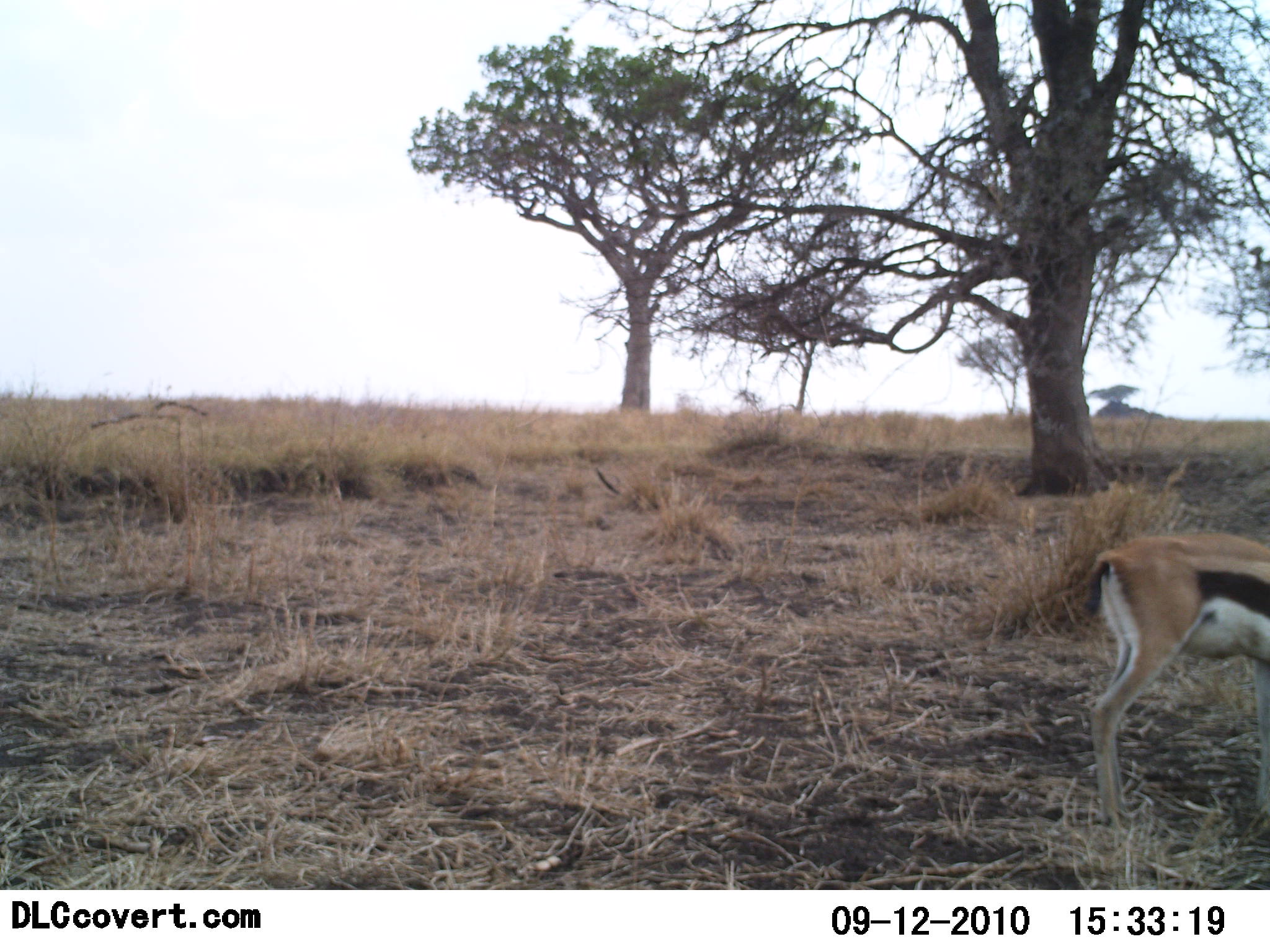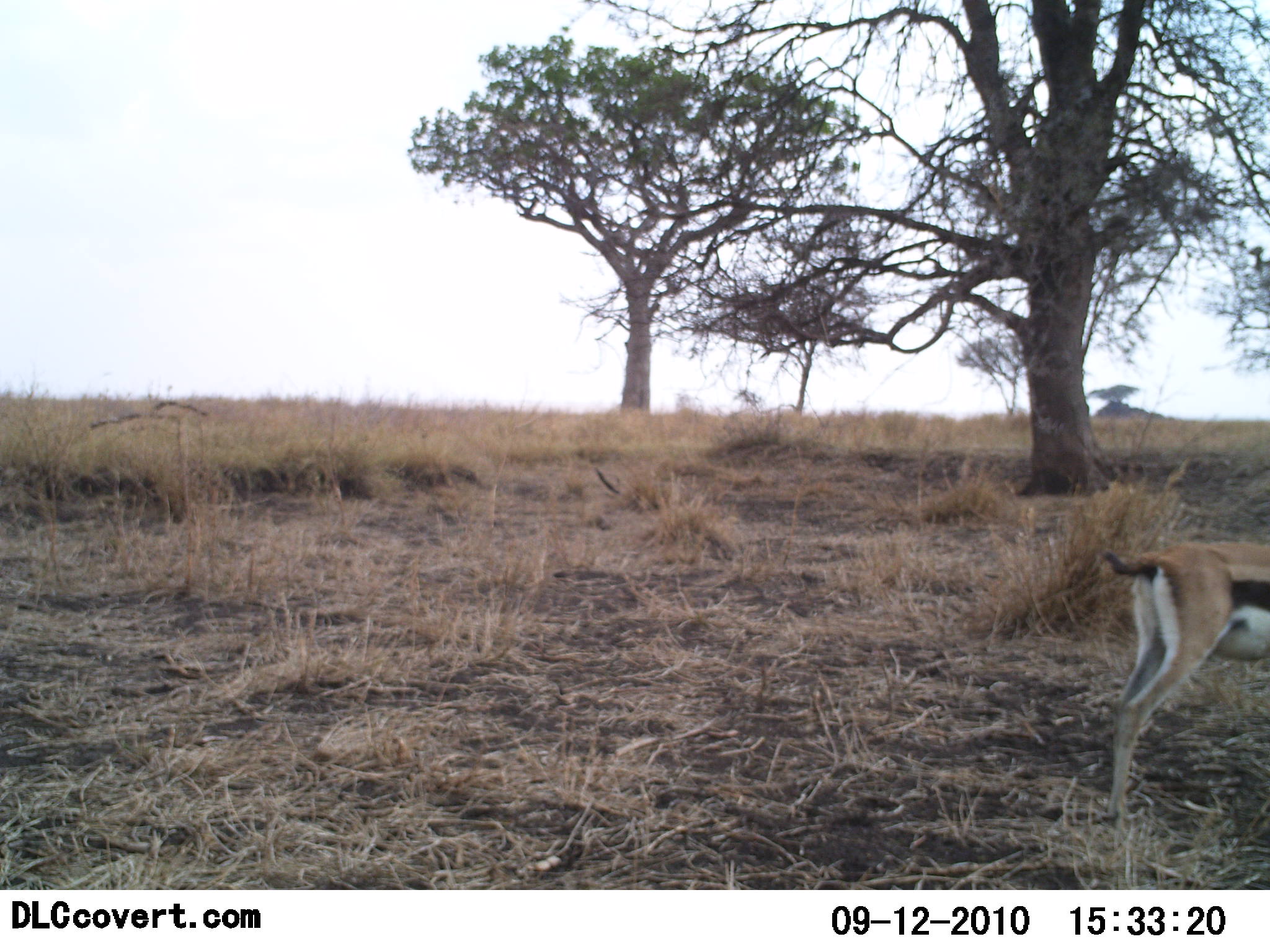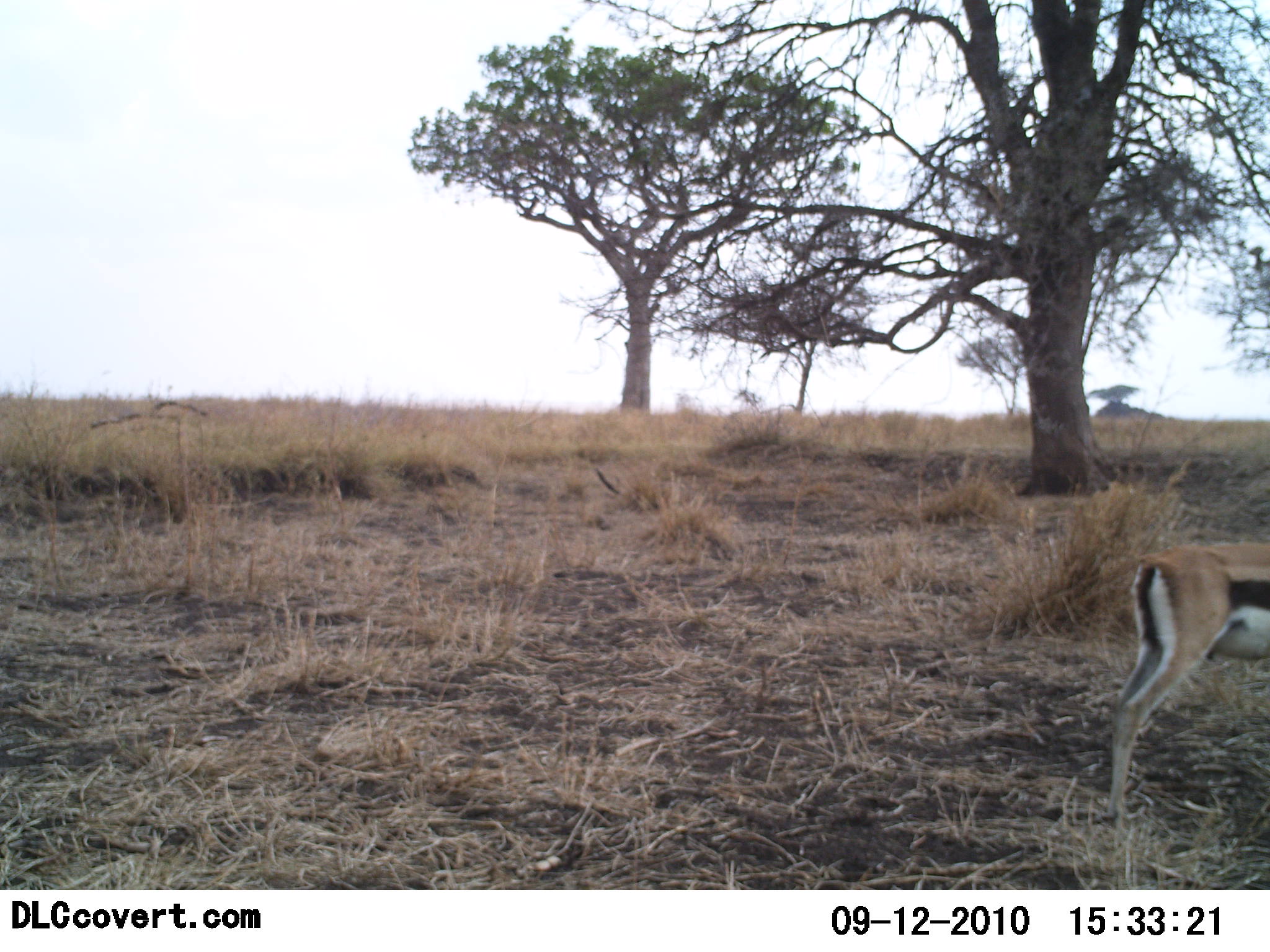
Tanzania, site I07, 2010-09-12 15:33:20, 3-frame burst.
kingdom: Animalia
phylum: Chordata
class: Mammalia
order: Artiodactyla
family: Bovidae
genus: Eudorcas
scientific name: Eudorcas thomsonii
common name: thomson's gazelle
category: gazellethomsons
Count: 1.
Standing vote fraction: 78%.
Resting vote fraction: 0%.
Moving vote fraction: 17%.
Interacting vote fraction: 0%.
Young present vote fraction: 0%.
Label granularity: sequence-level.